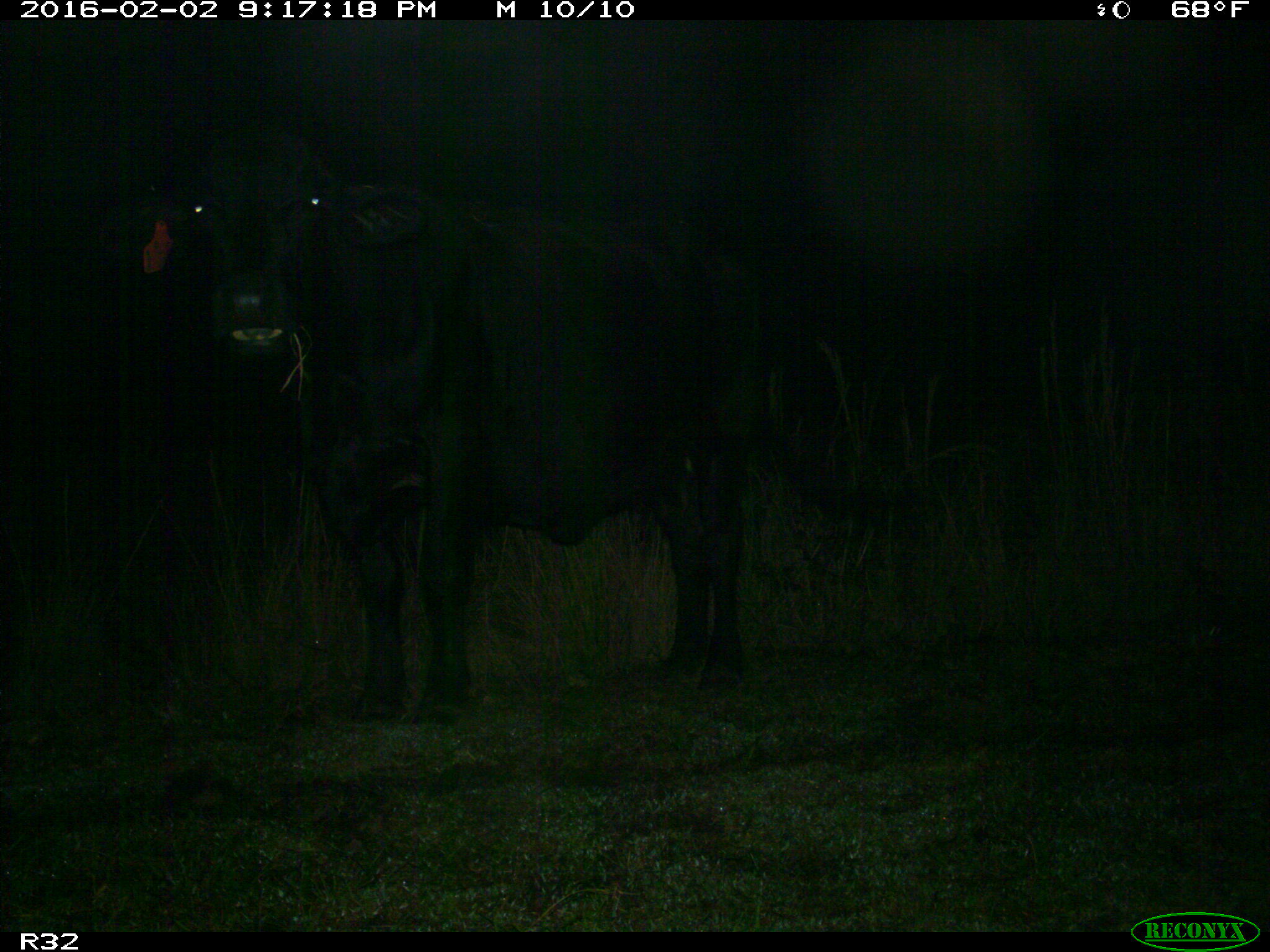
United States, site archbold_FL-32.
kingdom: Animalia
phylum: Chordata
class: Mammalia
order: Artiodactyla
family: Bovidae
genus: Bos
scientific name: Bos taurus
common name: domestic cow